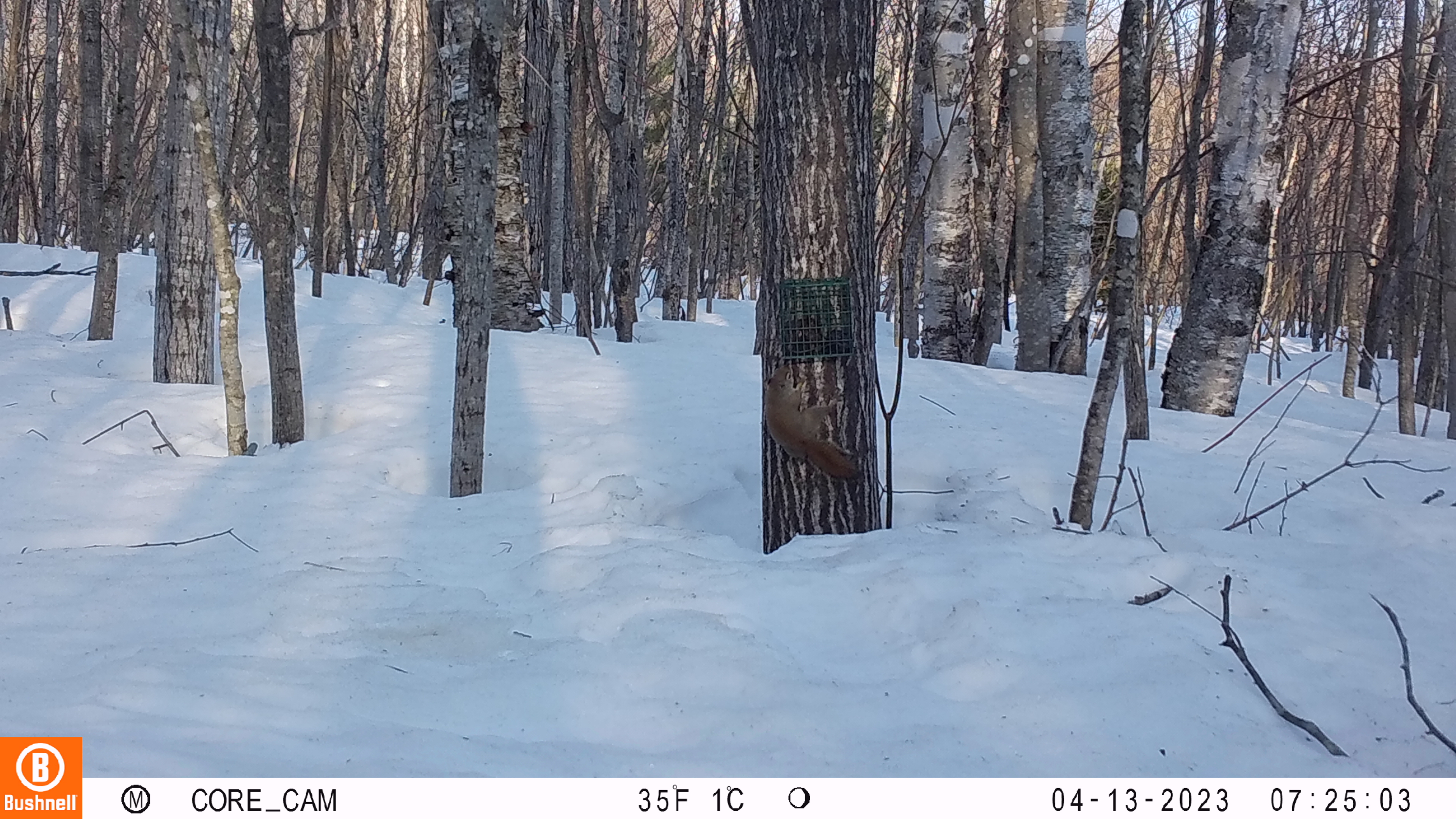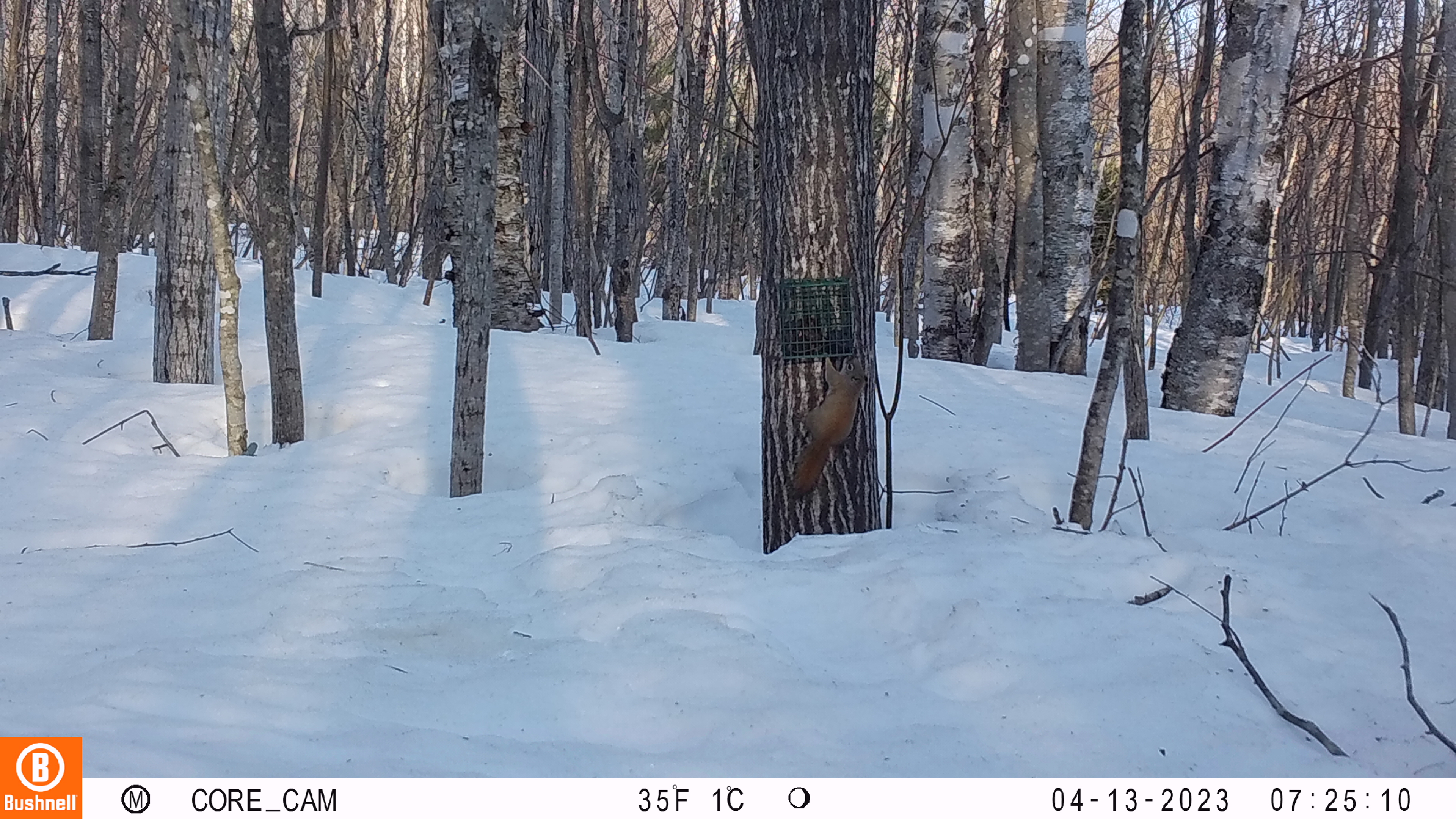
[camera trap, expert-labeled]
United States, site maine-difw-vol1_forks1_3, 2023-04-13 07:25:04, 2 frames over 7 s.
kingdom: Animalia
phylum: Chordata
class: Mammalia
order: Rodentia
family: Sciuridae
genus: Tamiasciurus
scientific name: Tamiasciurus hudsonicus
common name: red squirrel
Red squirrel (Tamiasciurus hudsonicus).